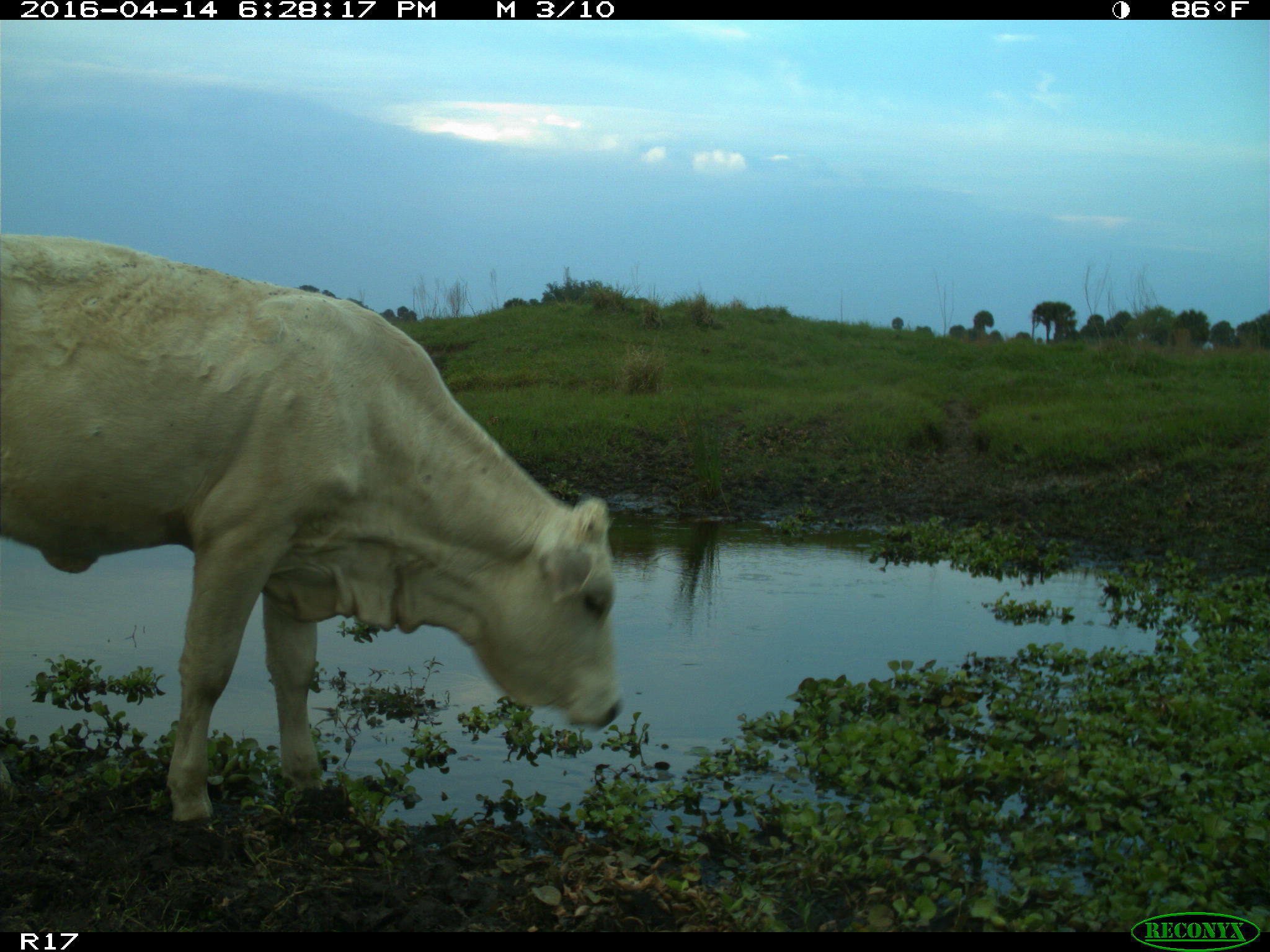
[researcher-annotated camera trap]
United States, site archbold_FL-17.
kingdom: Animalia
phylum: Chordata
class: Mammalia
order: Artiodactyla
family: Bovidae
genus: Bos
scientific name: Bos taurus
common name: domestic cow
Bos taurus (domestic cow).